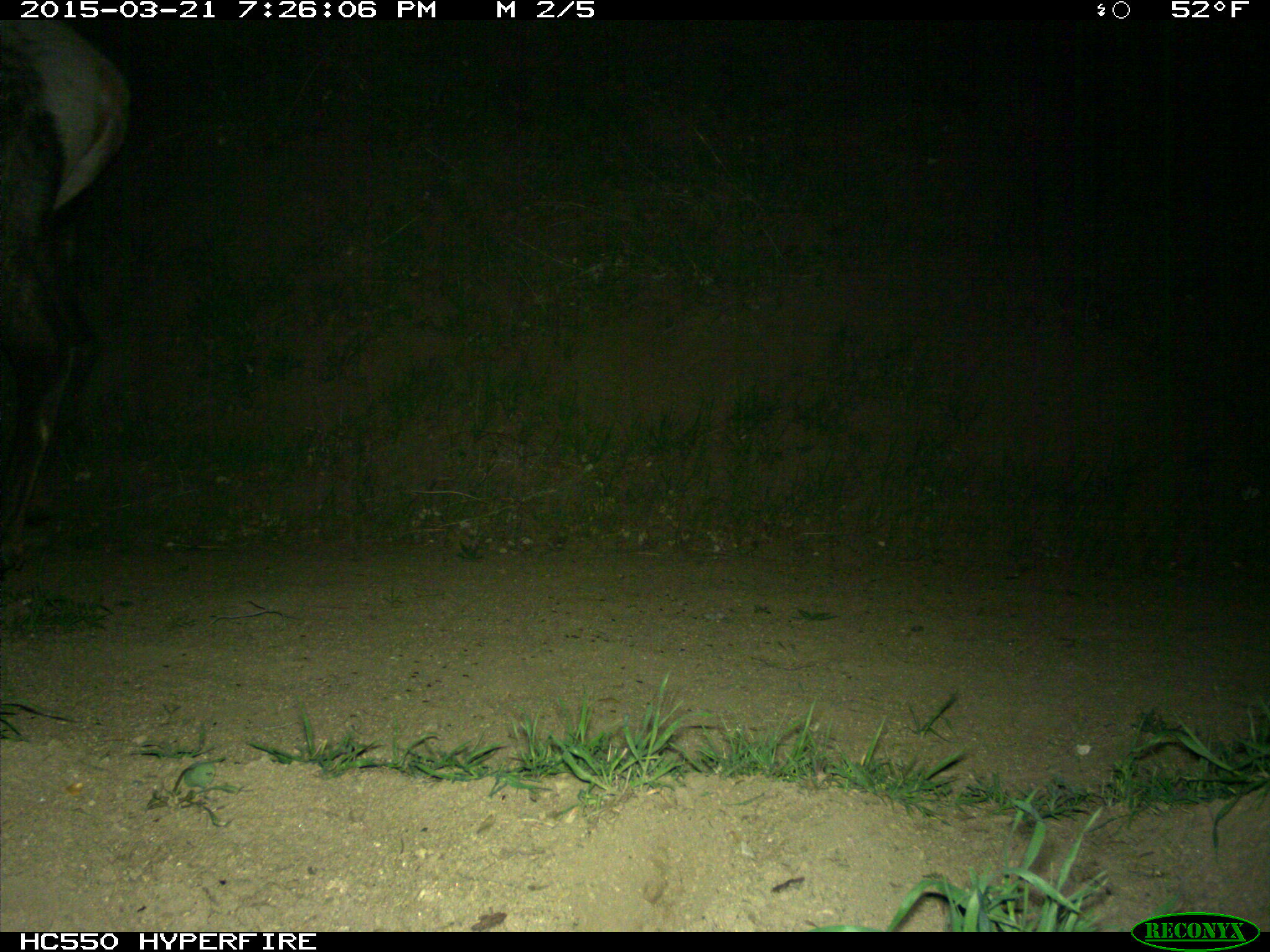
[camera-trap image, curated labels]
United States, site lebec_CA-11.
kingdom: Animalia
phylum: Chordata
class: Mammalia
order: Artiodactyla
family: Cervidae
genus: Cervus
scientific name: Cervus canadensis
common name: elk